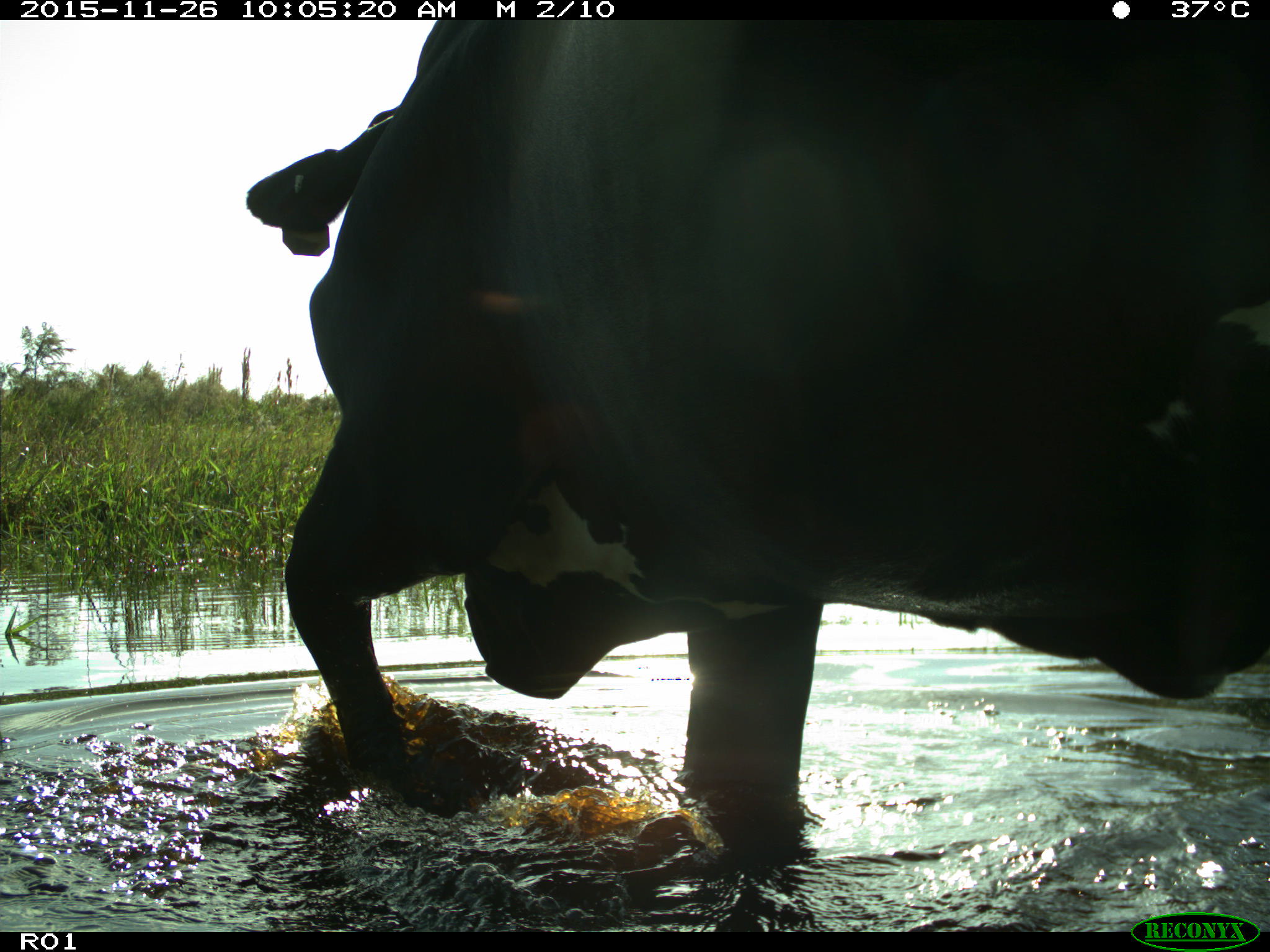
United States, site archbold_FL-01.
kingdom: Animalia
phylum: Chordata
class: Mammalia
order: Artiodactyla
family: Bovidae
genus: Bos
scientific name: Bos taurus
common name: domestic cow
Bos taurus (domestic cow).